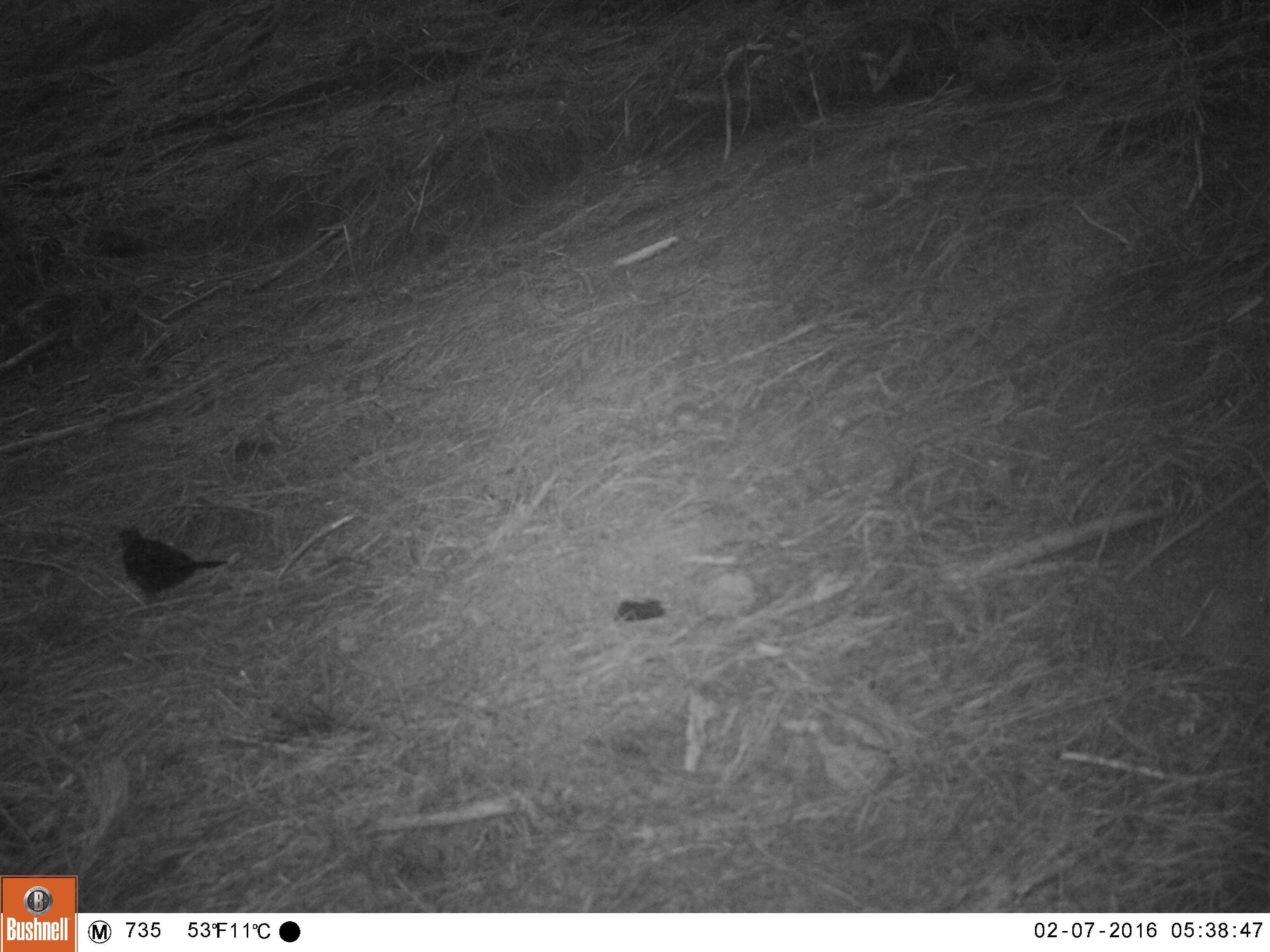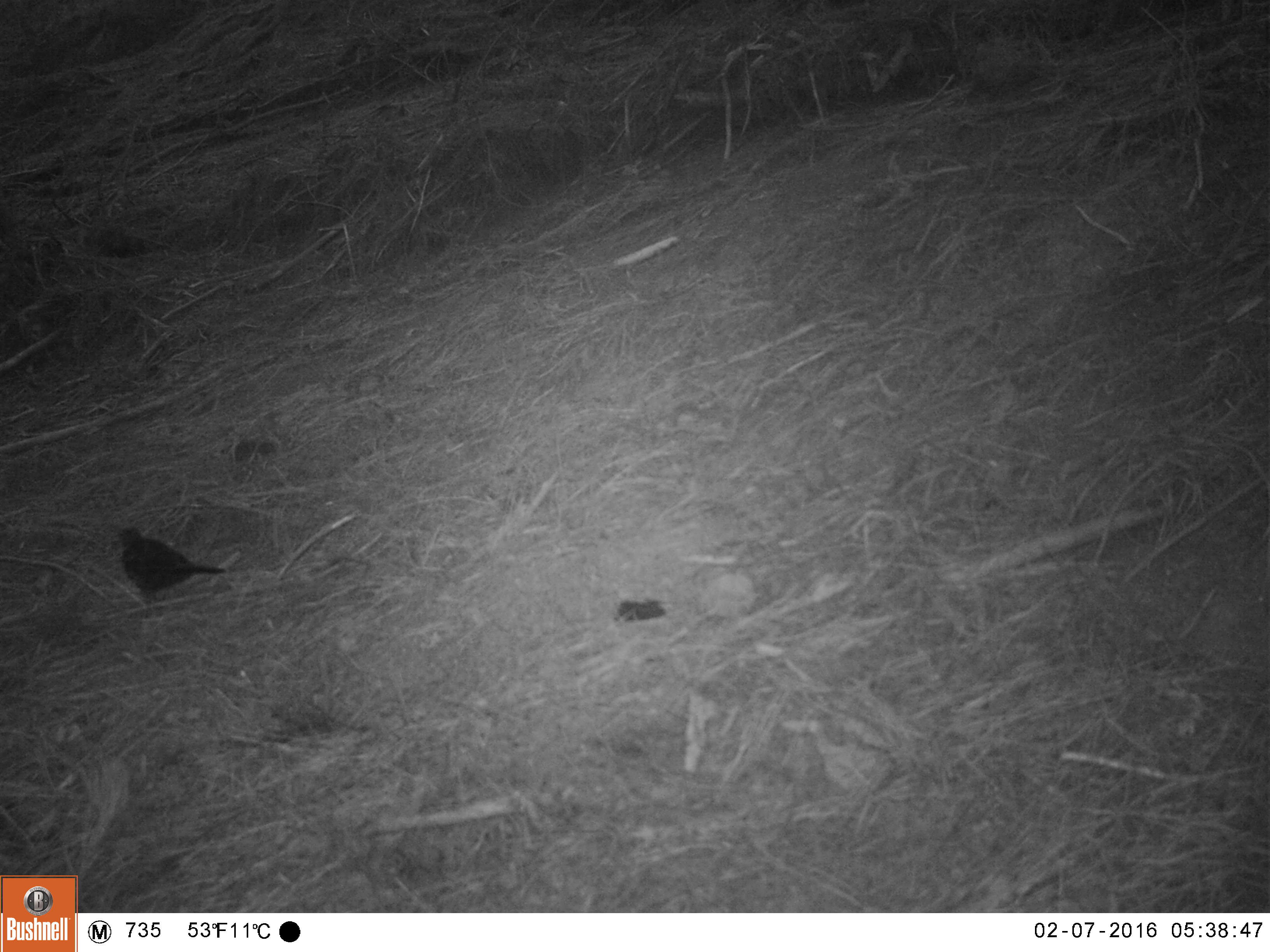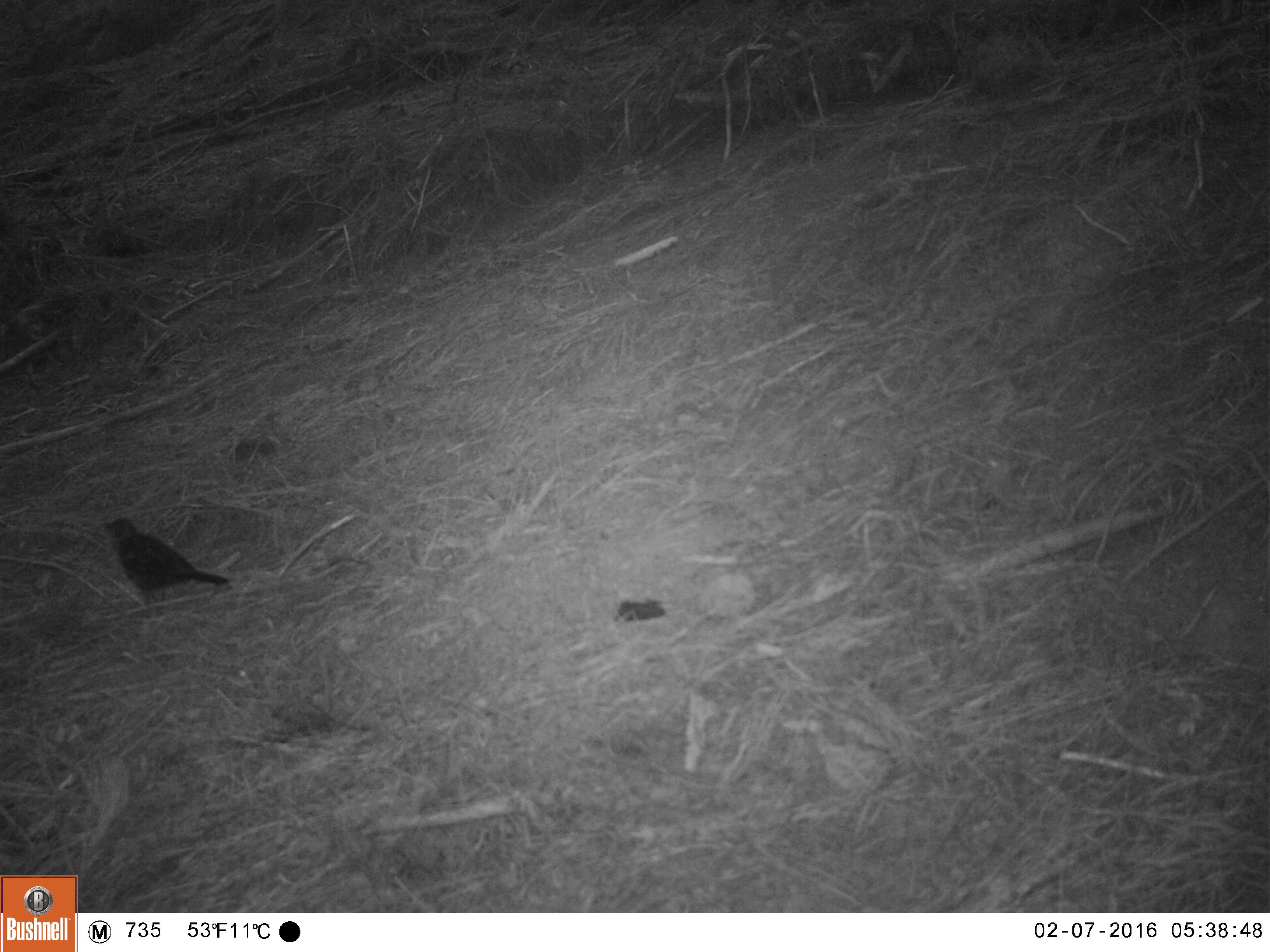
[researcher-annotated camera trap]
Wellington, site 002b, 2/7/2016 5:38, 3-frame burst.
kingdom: Animalia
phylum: Chordata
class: Aves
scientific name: Aves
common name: bird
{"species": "bird (Aves)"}